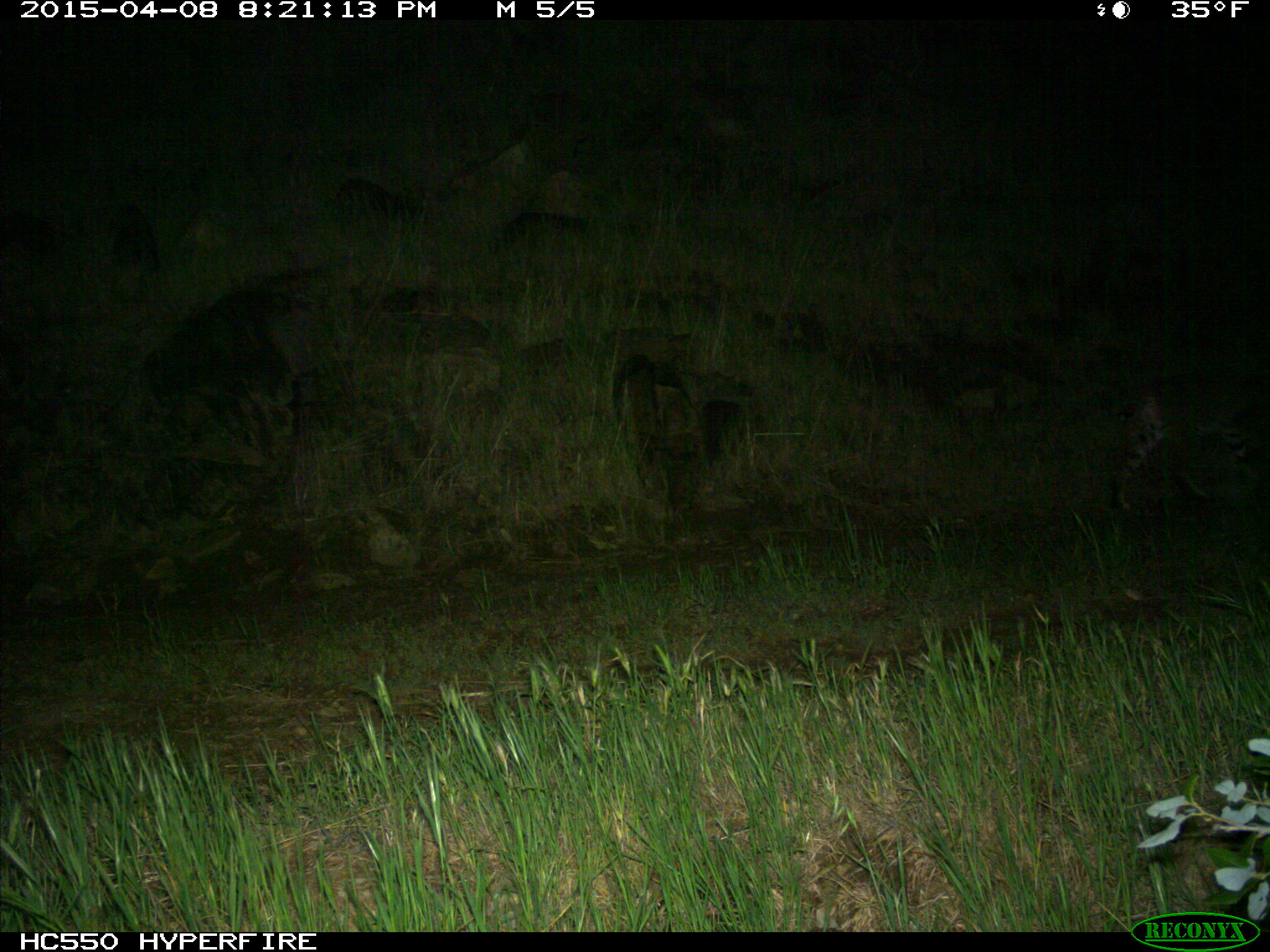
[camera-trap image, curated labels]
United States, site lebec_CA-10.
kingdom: Animalia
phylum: Chordata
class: Mammalia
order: Carnivora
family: Felidae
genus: Lynx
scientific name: Lynx rufus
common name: bobcat